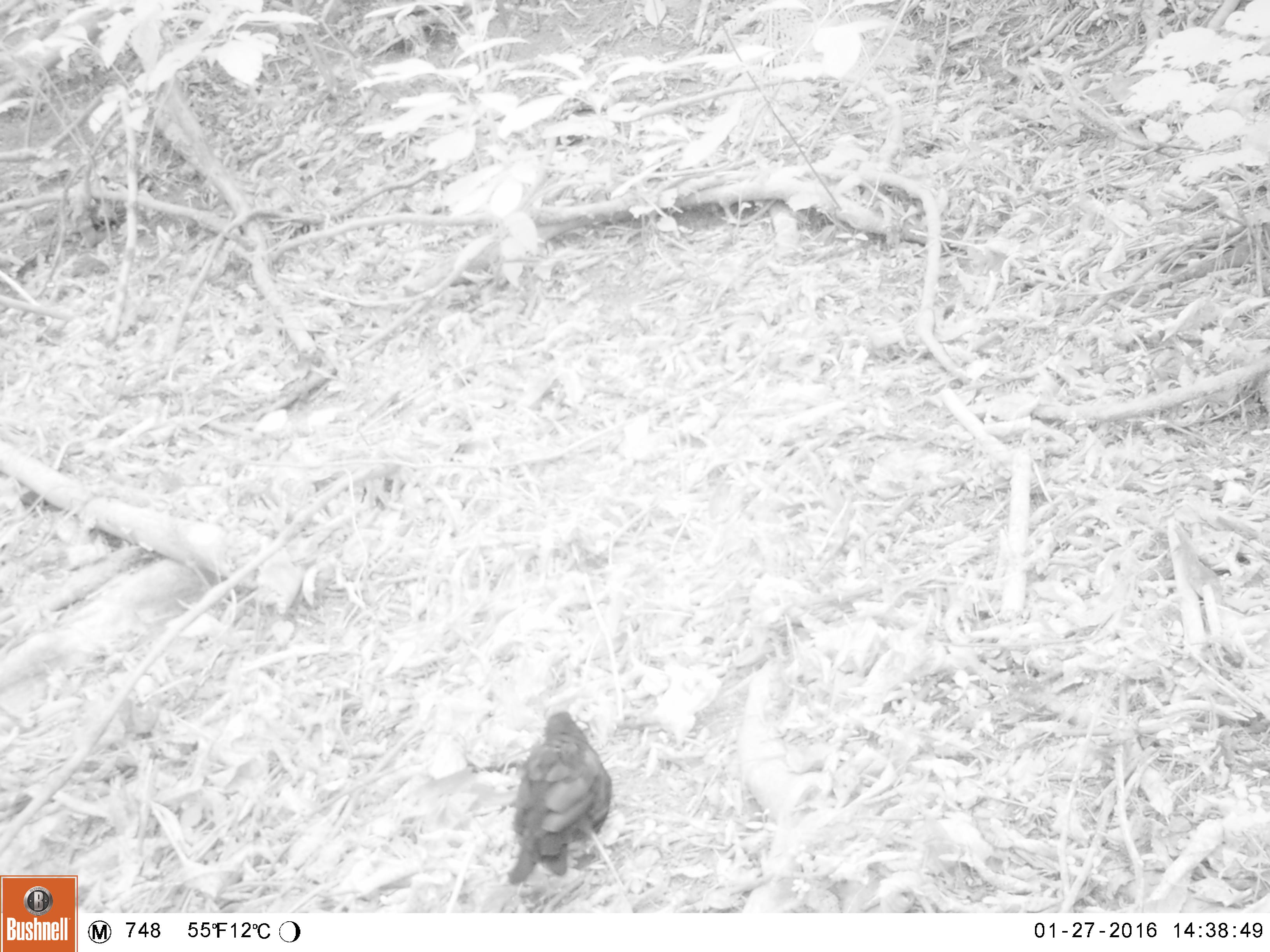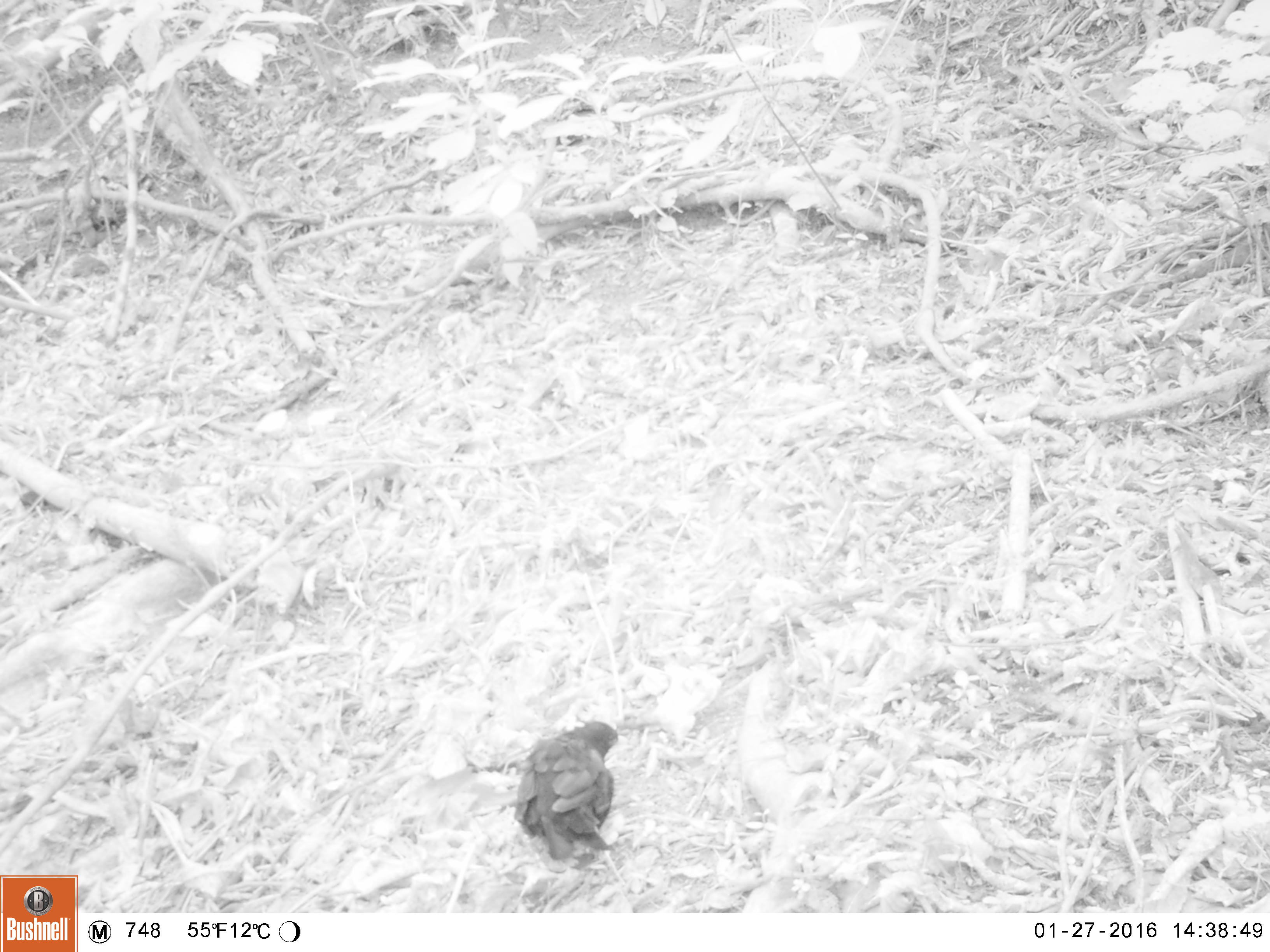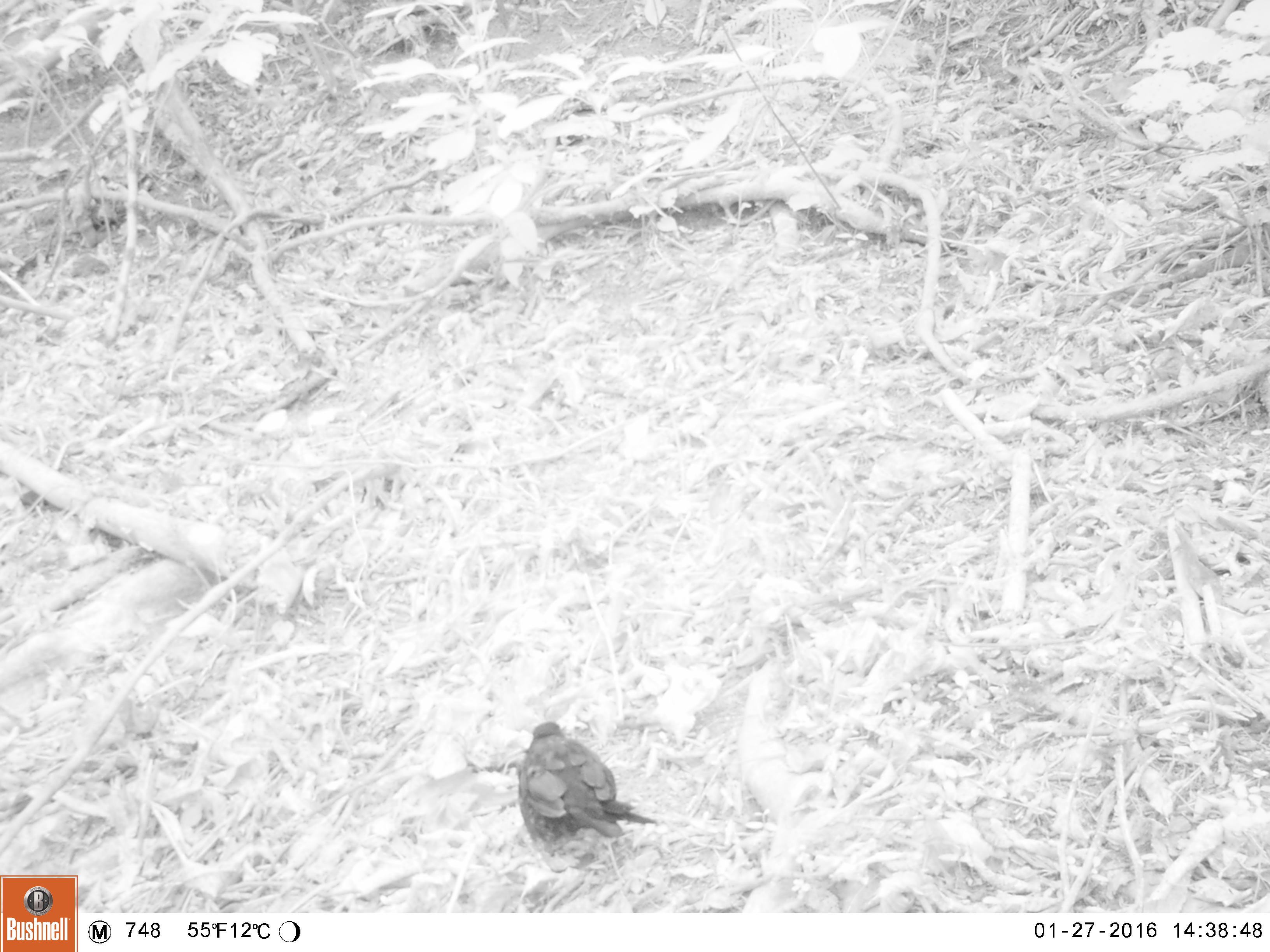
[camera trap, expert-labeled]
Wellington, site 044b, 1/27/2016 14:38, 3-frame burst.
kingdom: Animalia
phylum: Chordata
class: Aves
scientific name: Aves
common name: bird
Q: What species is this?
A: Bird (Aves).